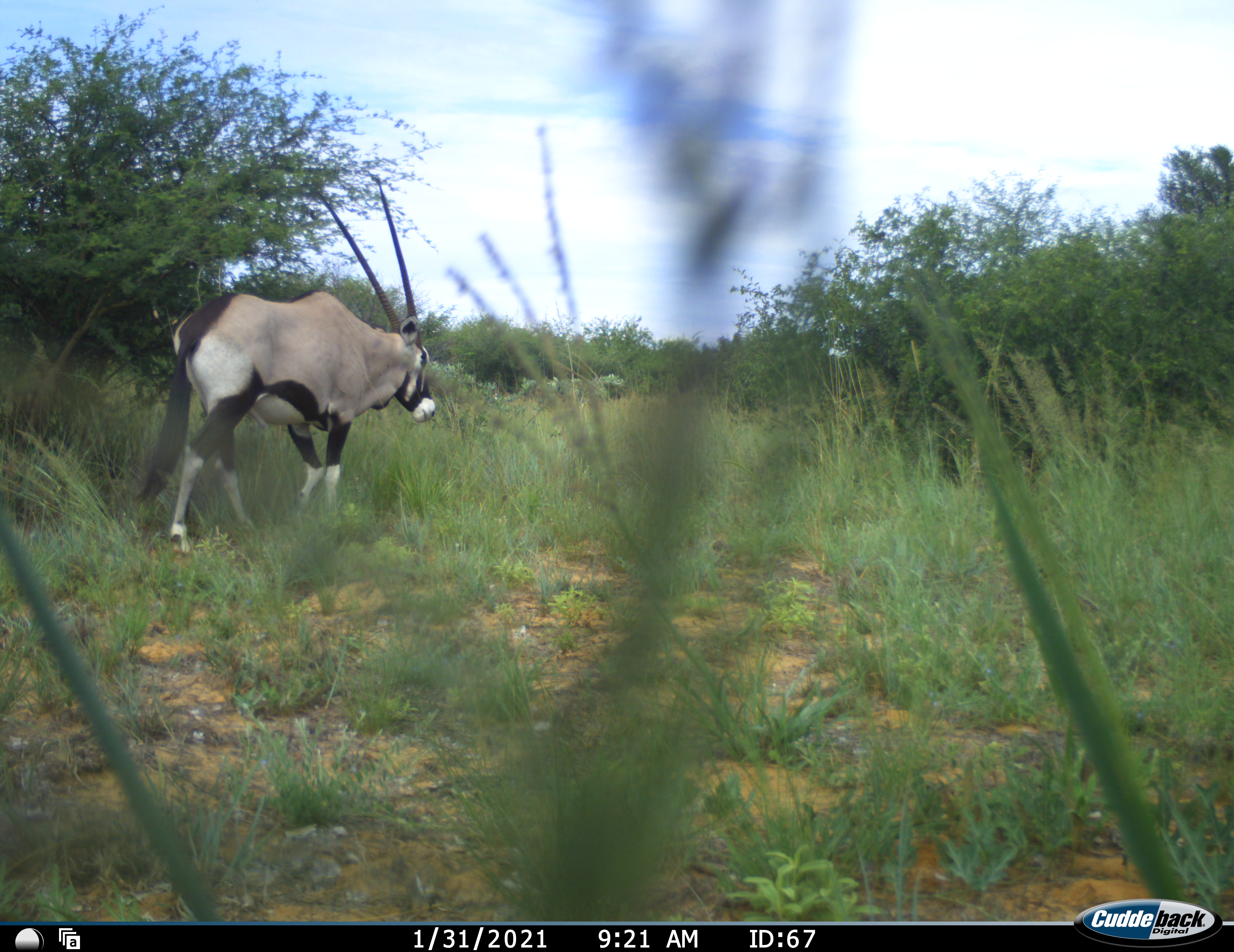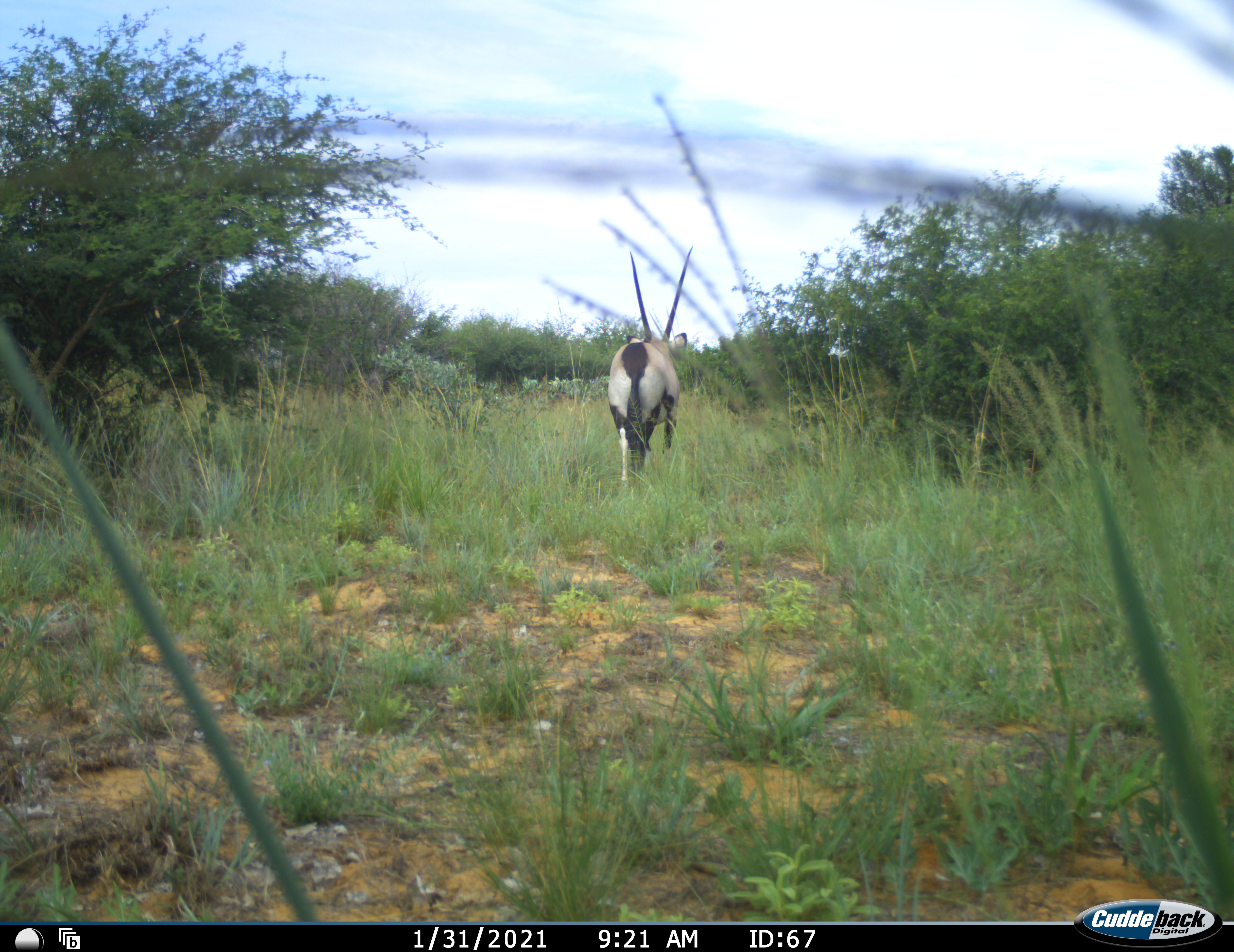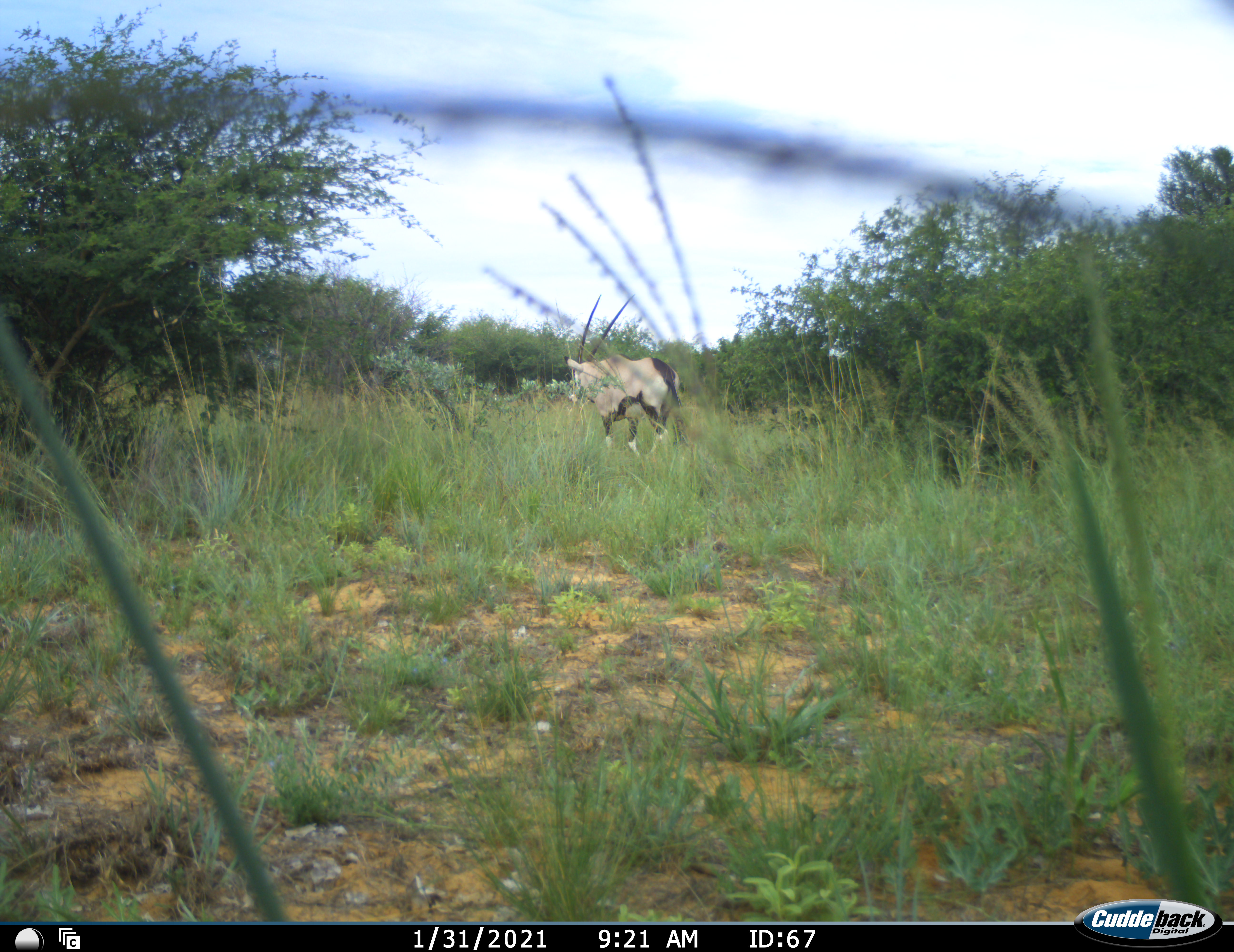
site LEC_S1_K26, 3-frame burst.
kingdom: Animalia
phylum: Chordata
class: Mammalia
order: Artiodactyla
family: Bovidae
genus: Oryx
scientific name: Oryx gazella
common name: gemsbok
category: oryx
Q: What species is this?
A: Oryx (gemsbok) (Oryx gazella).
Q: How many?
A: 1.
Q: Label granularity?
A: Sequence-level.